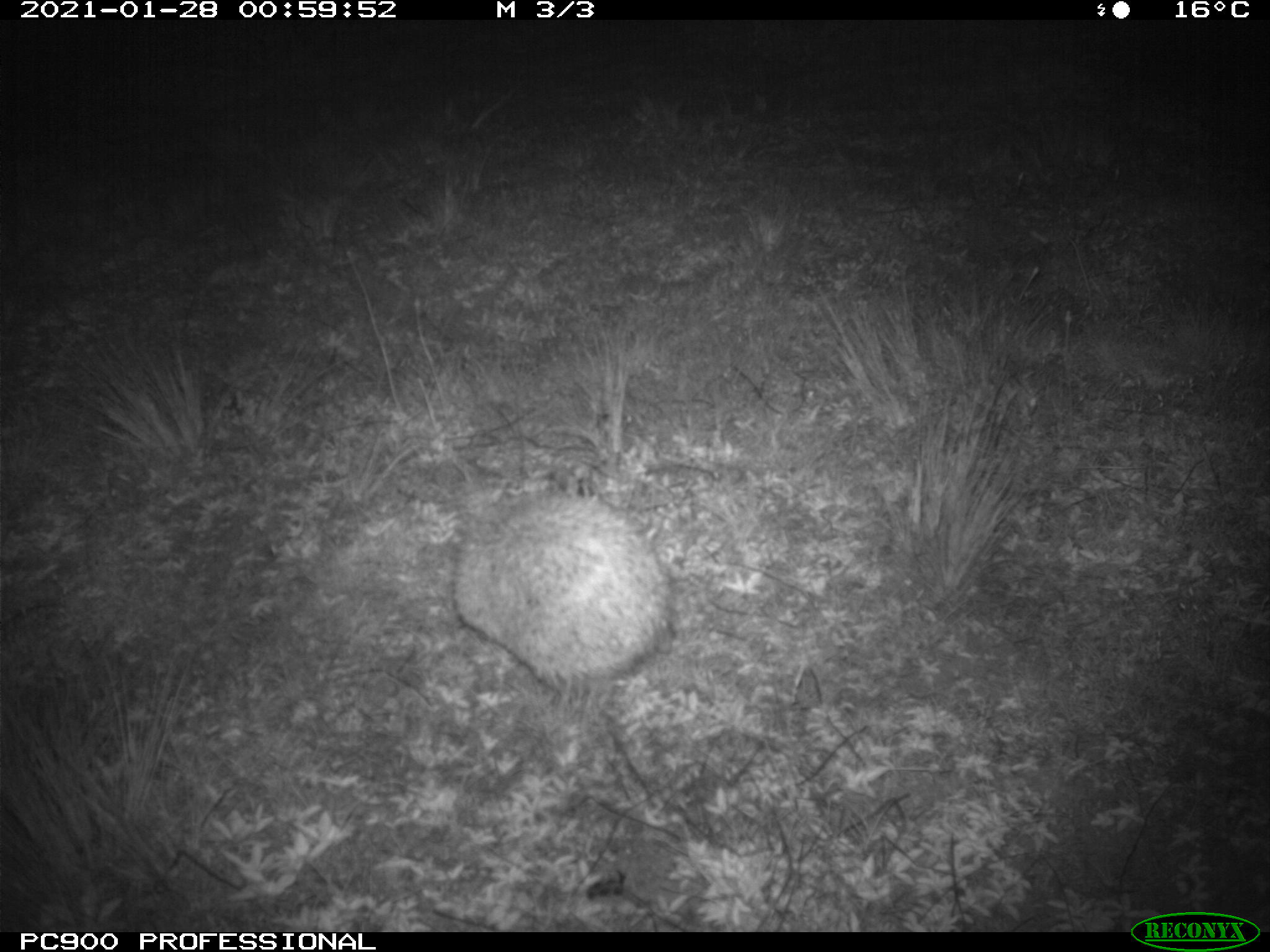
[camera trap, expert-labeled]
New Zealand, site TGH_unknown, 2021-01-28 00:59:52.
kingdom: Animalia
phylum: Chordata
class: Mammalia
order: Eulipotyphla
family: Erinaceidae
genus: Erinaceus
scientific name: Erinaceus europaeus europaeus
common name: european hedgehog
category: hedgehog